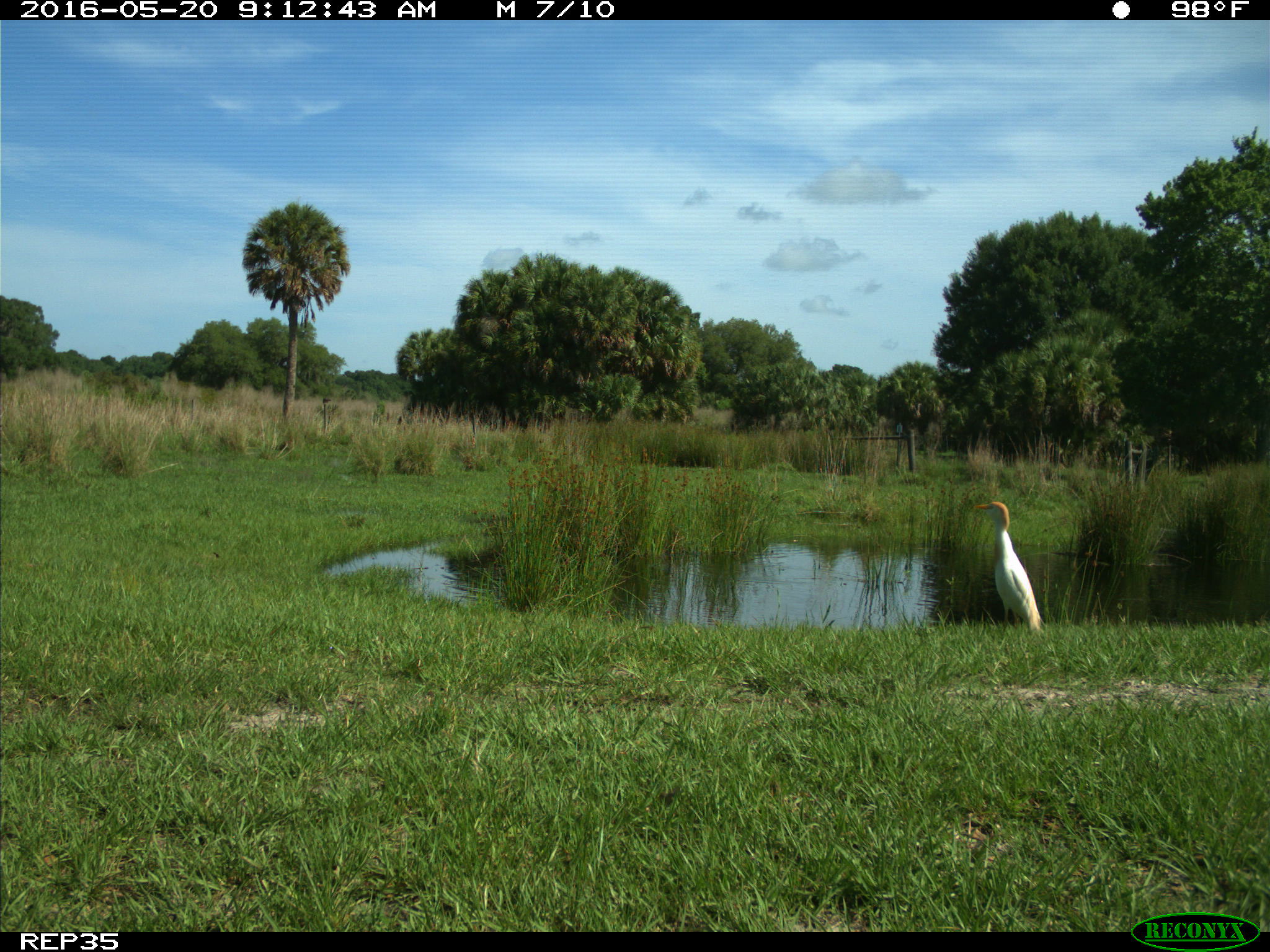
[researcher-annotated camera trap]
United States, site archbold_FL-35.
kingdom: Animalia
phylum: Chordata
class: Aves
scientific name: Aves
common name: birds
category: unidentified bird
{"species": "unidentified bird (birds) (Aves)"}